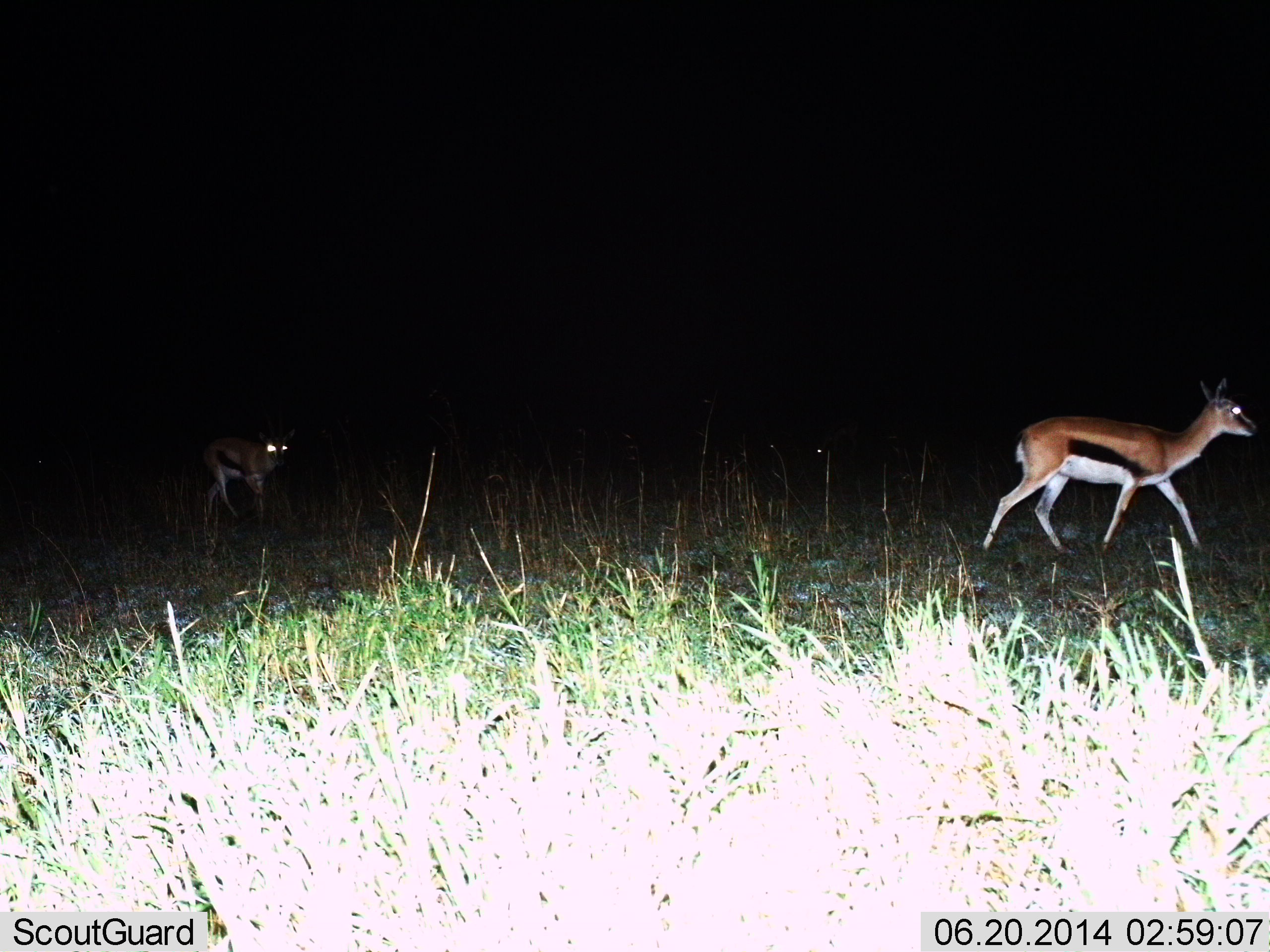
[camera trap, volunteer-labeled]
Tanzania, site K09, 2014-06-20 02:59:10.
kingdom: Animalia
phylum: Chordata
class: Mammalia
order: Artiodactyla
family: Bovidae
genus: Eudorcas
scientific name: Eudorcas thomsonii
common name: thomson's gazelle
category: gazellethomsons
Gazellethomsons (thomson's gazelle) (Eudorcas thomsonii), count 2. Behavior (volunteer vote fractions): standing 0%, resting 0%, moving 100%, interacting 0%. Young present (vote fraction): 0%. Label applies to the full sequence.